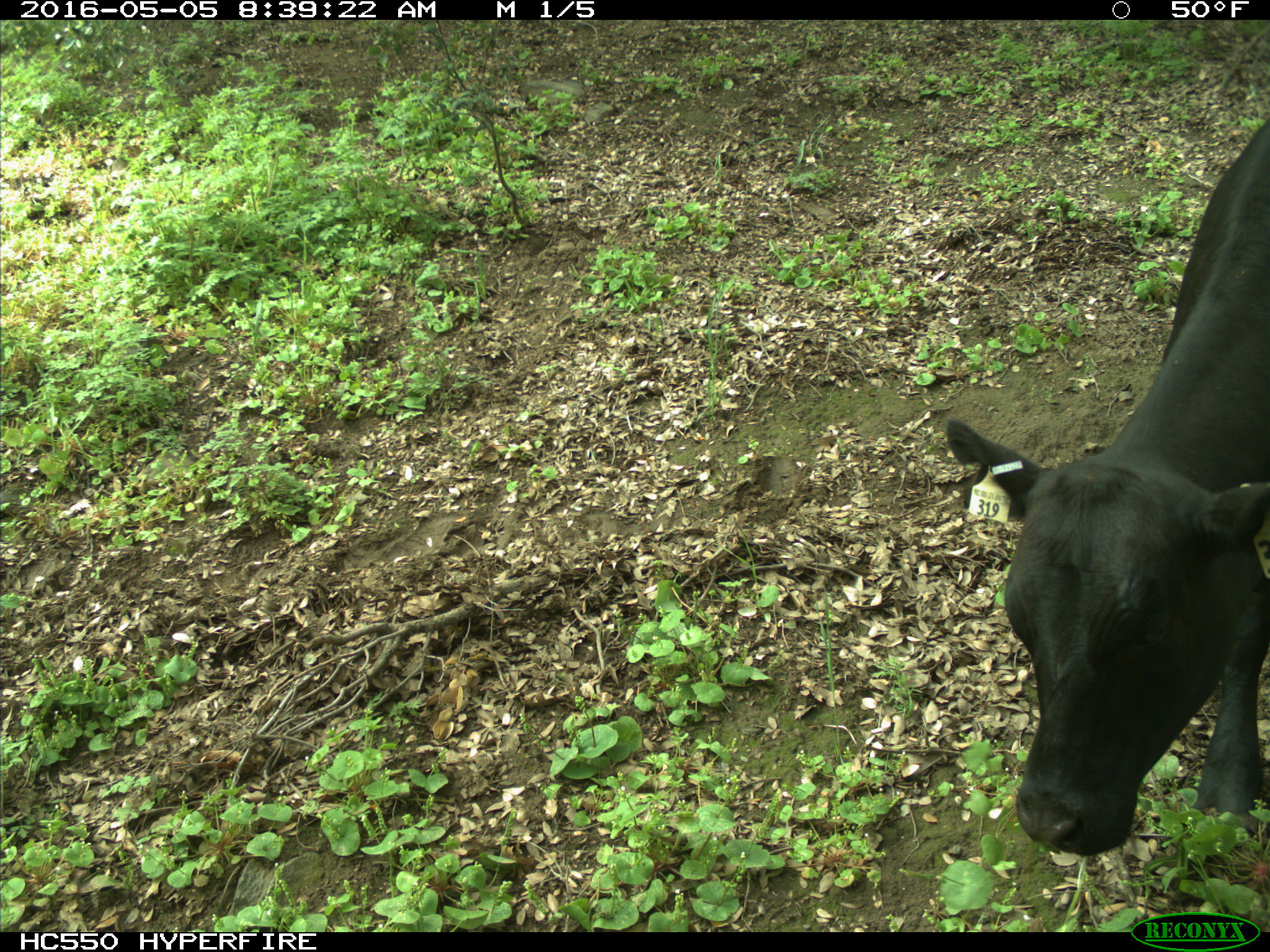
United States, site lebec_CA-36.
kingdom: Animalia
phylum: Chordata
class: Mammalia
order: Artiodactyla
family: Bovidae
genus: Bos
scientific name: Bos taurus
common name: domestic cow